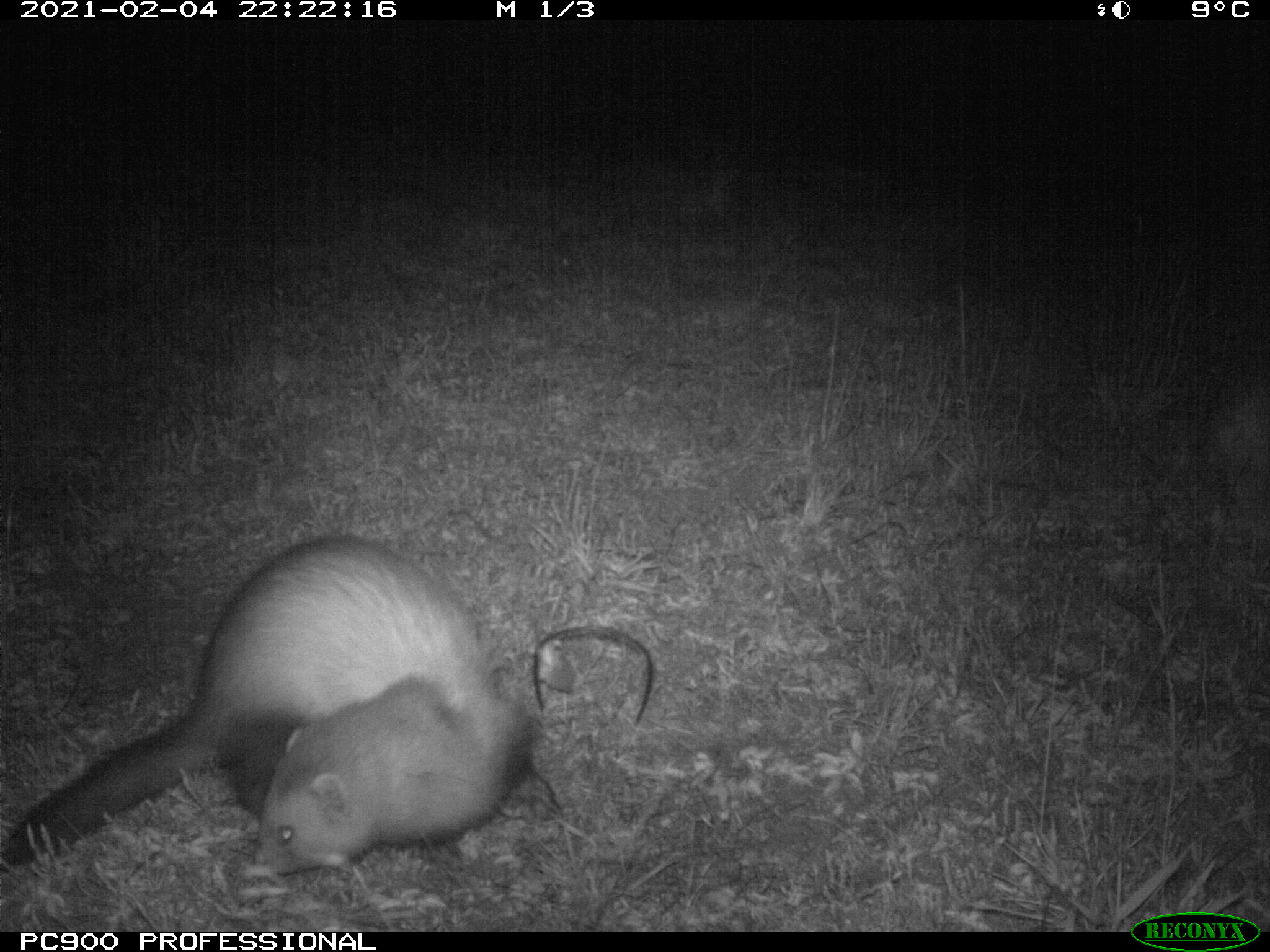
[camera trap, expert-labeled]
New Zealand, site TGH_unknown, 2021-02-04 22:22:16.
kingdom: Animalia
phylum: Chordata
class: Mammalia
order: Carnivora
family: Mustelidae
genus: Mustela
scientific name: Mustela furo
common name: ferret